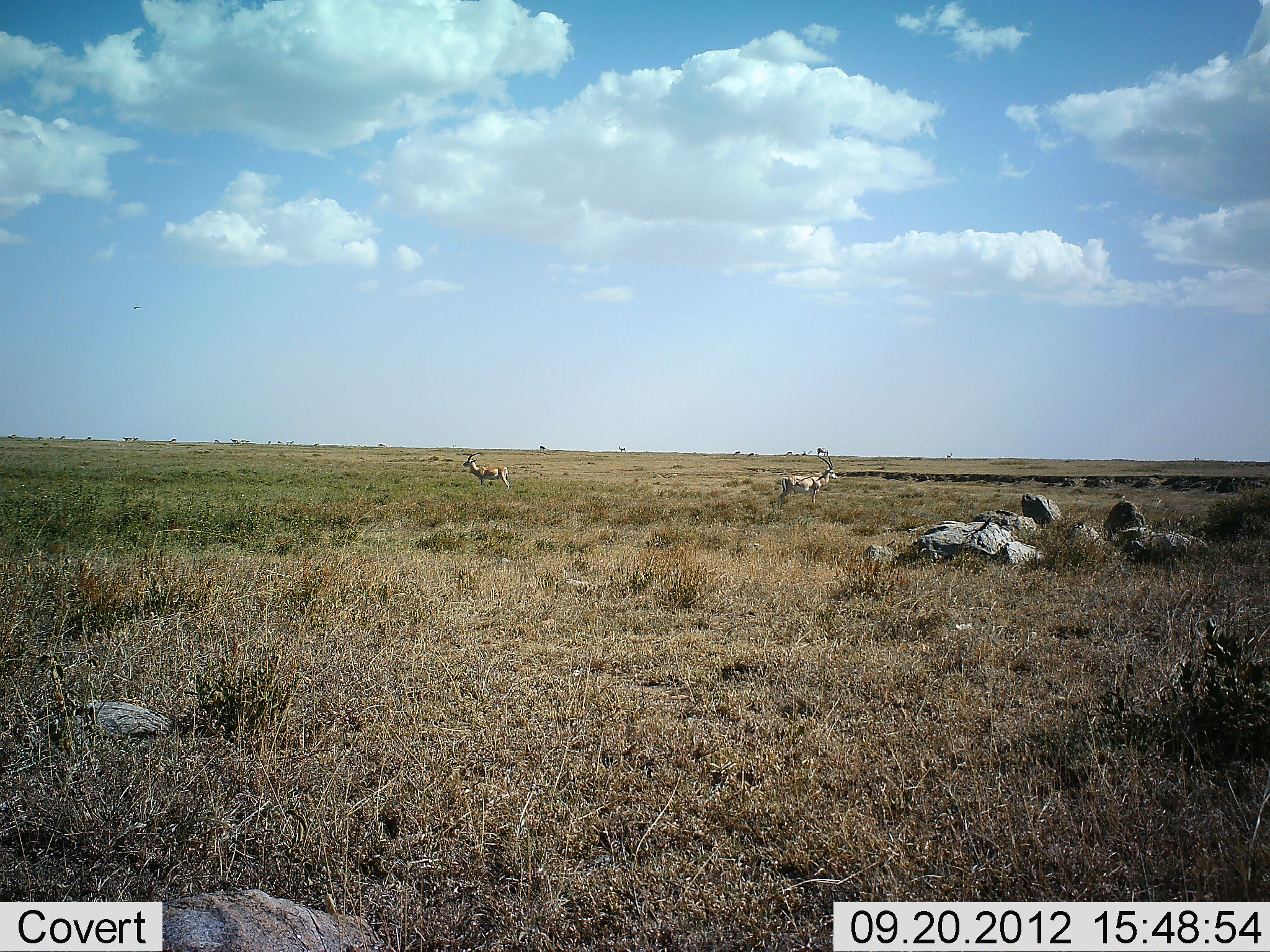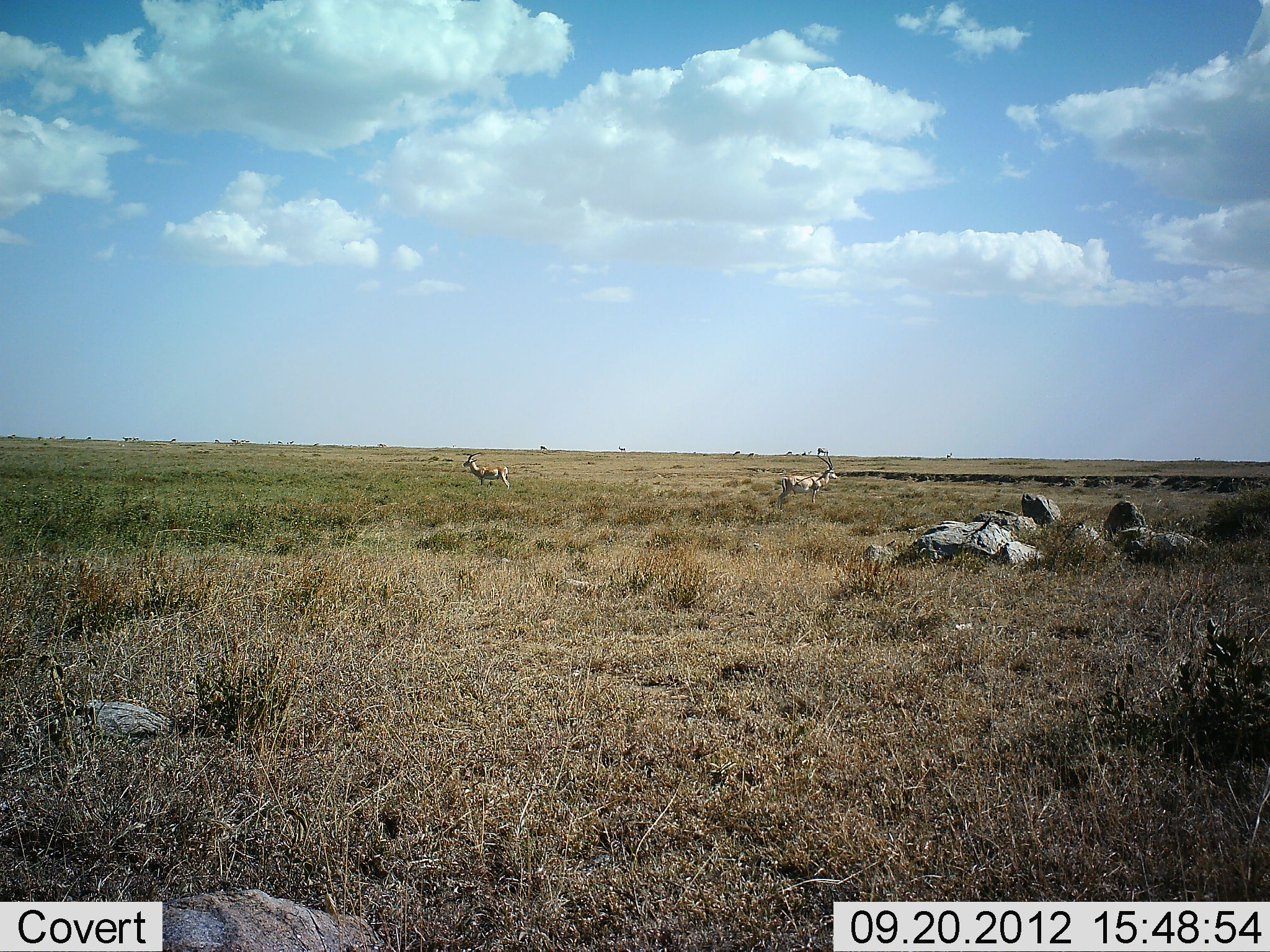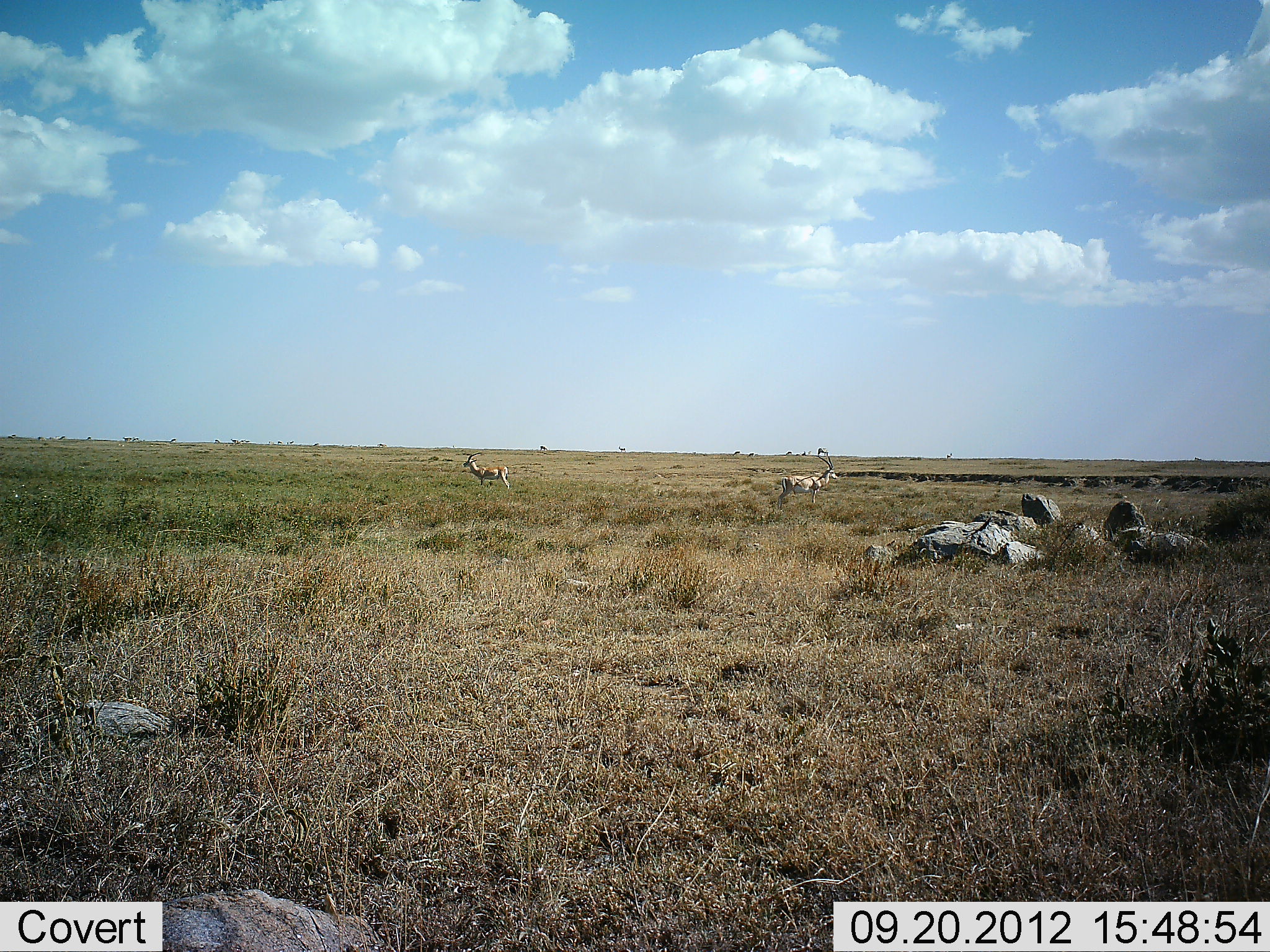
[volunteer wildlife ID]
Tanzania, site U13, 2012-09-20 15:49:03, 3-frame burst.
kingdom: Animalia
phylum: Chordata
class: Mammalia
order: Artiodactyla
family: Bovidae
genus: Nanger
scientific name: Nanger granti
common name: grant's gazelle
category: gazellegrants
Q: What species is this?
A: Gazellegrants (grant's gazelle) (Nanger granti).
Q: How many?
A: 2.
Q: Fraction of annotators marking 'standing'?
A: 100%.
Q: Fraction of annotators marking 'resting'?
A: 0%.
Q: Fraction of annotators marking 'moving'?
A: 0%.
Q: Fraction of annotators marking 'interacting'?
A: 0%.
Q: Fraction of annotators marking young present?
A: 0%.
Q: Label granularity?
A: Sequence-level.